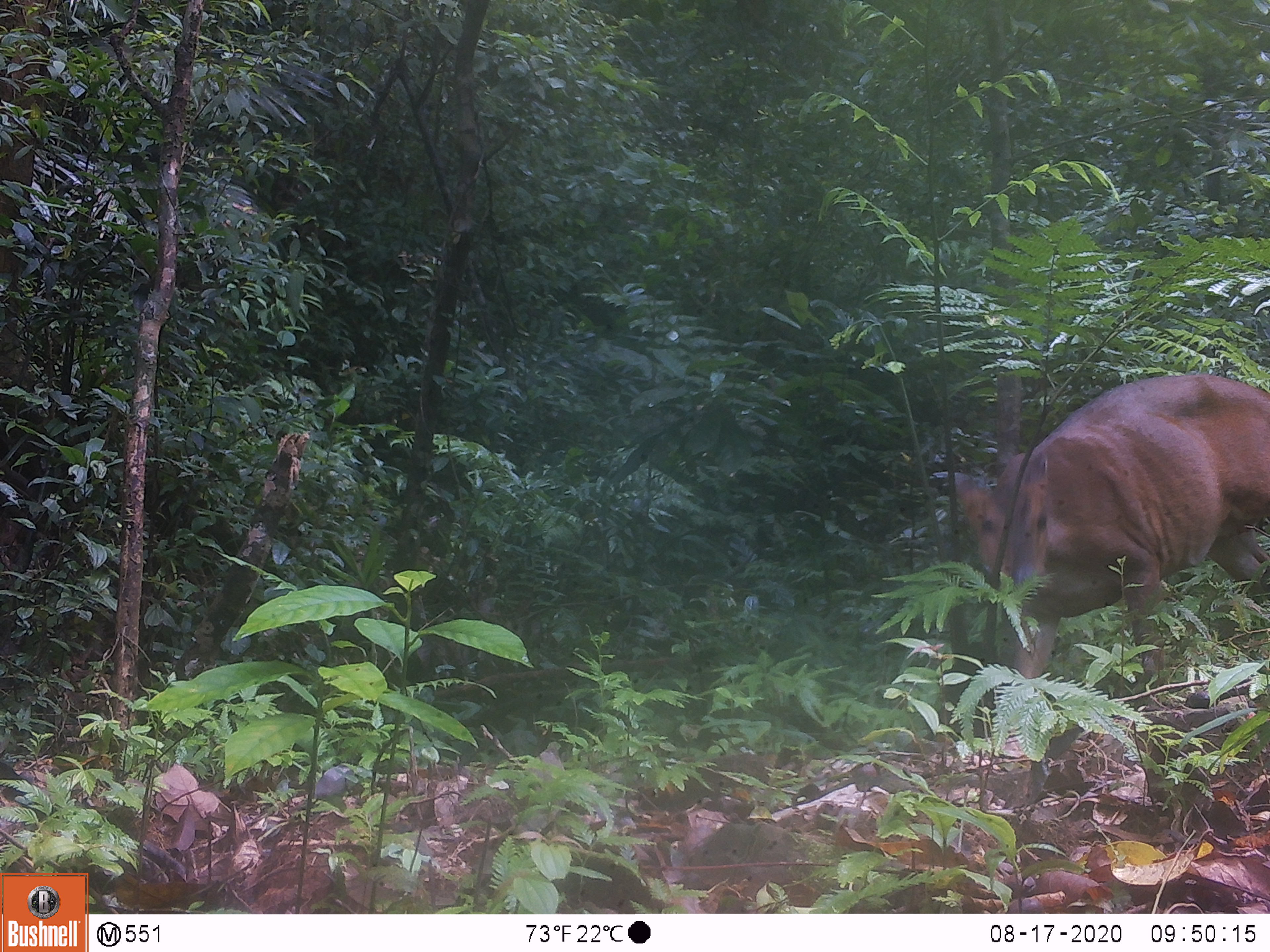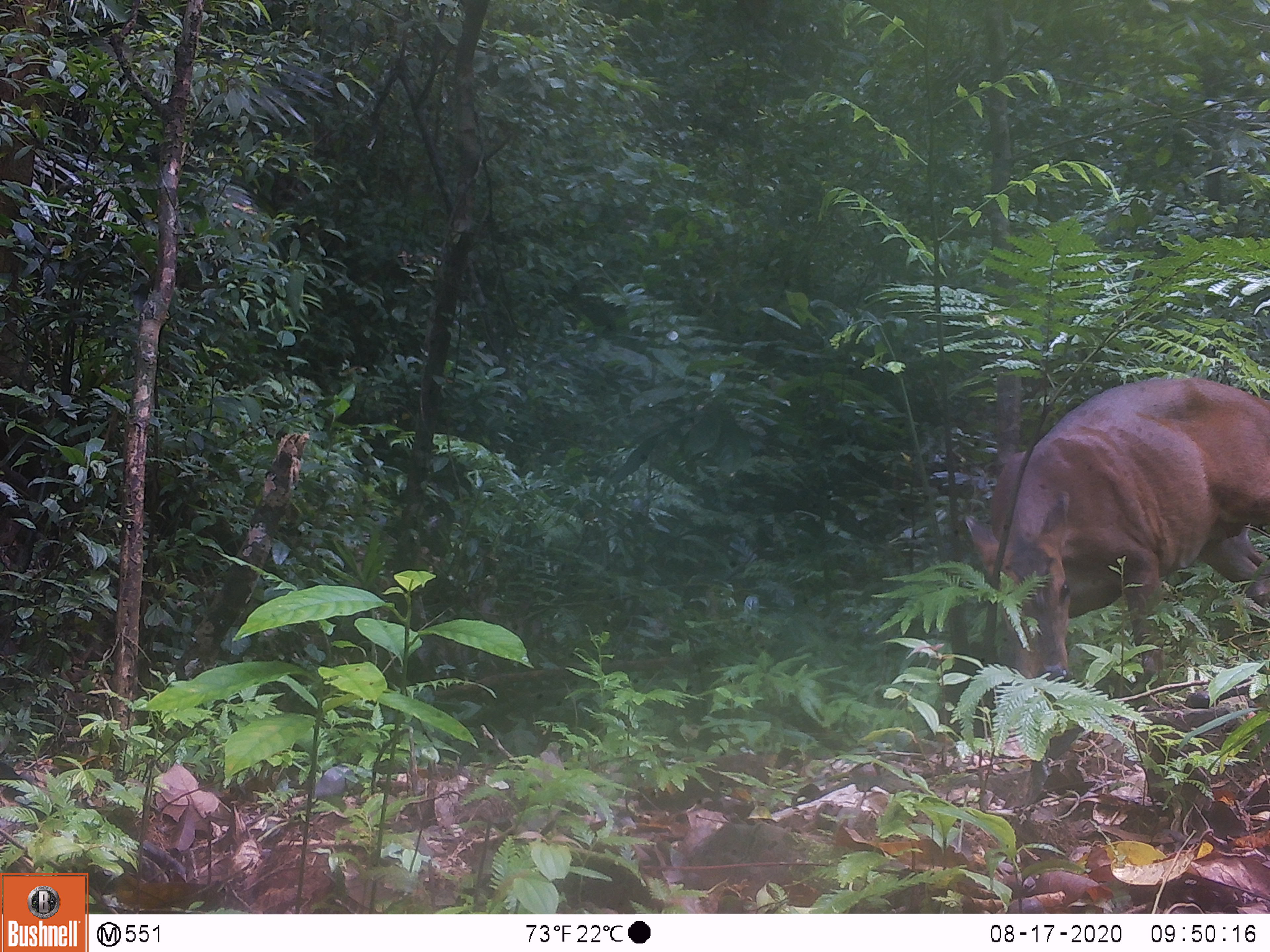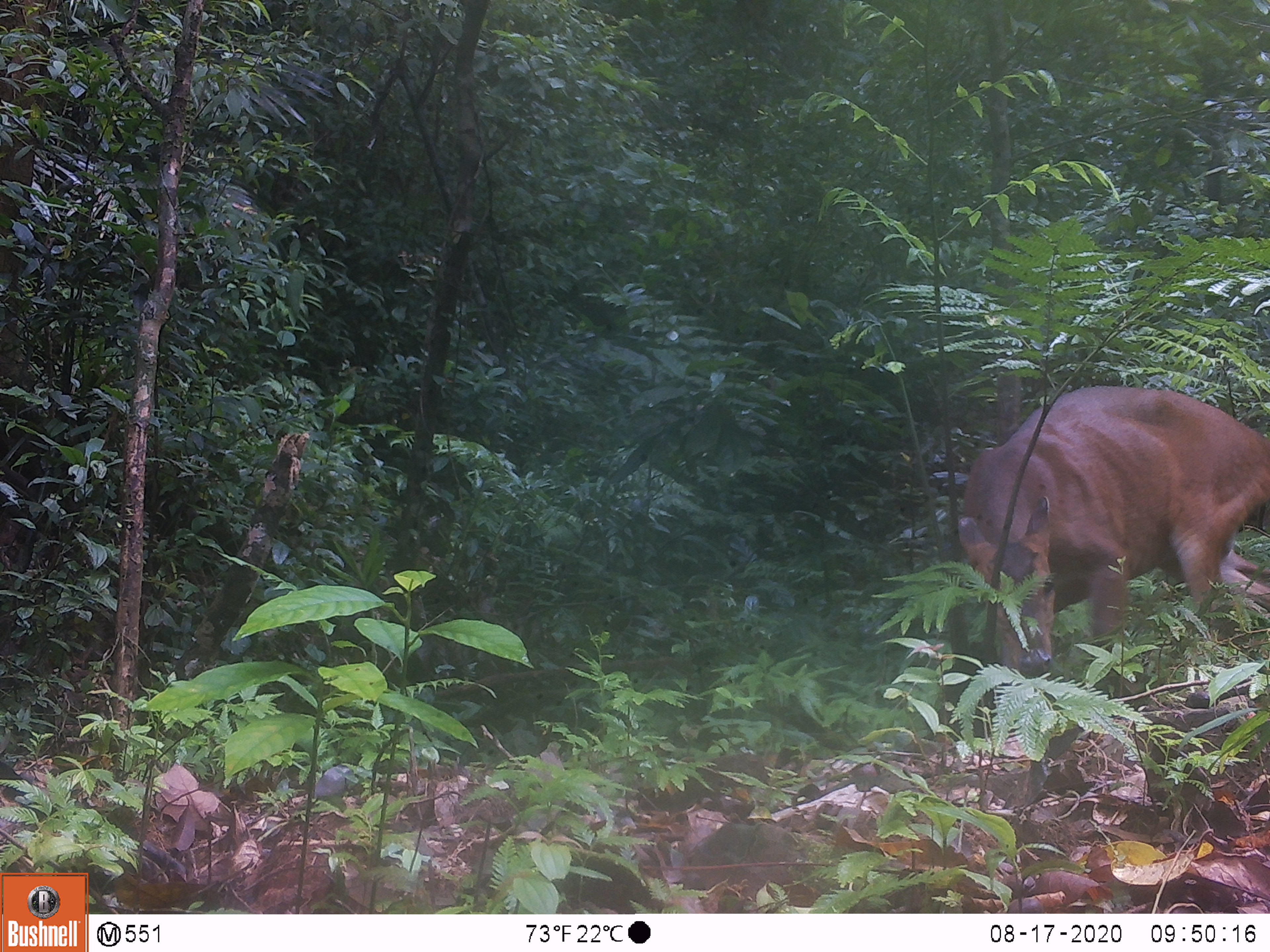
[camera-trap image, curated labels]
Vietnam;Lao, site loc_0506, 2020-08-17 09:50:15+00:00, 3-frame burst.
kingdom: Animalia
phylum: Chordata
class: Mammalia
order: Artiodactyla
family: Cervidae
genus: Muntiacus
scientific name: Muntiacus vuquangensis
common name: large-antlered muntjac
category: large antlered muntjac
Large antlered muntjac (large-antlered muntjac) (Muntiacus vuquangensis). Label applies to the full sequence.